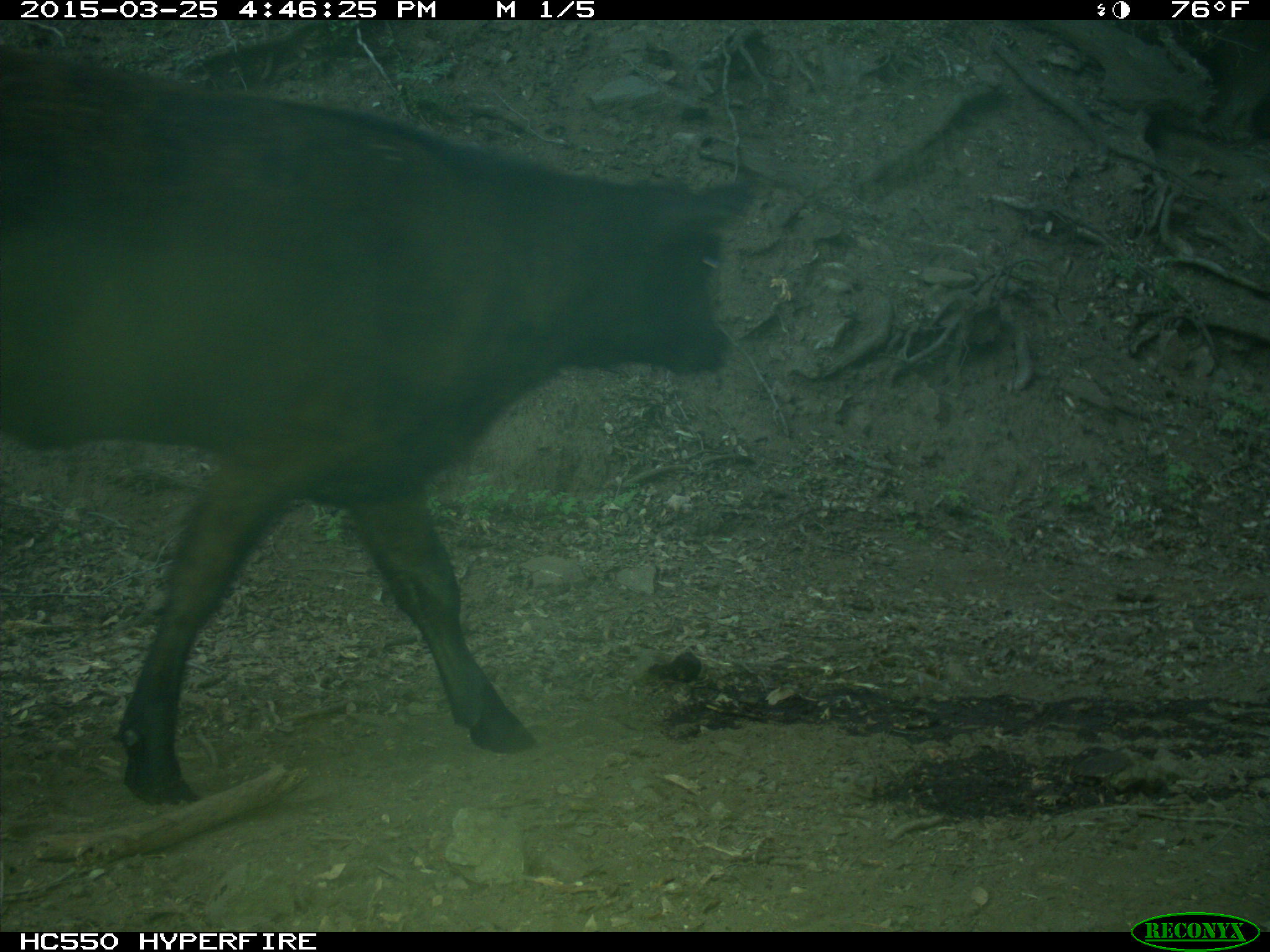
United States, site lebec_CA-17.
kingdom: Animalia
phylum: Chordata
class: Mammalia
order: Artiodactyla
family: Bovidae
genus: Bos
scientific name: Bos taurus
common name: domestic cow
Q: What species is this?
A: Bos taurus (domestic cow).